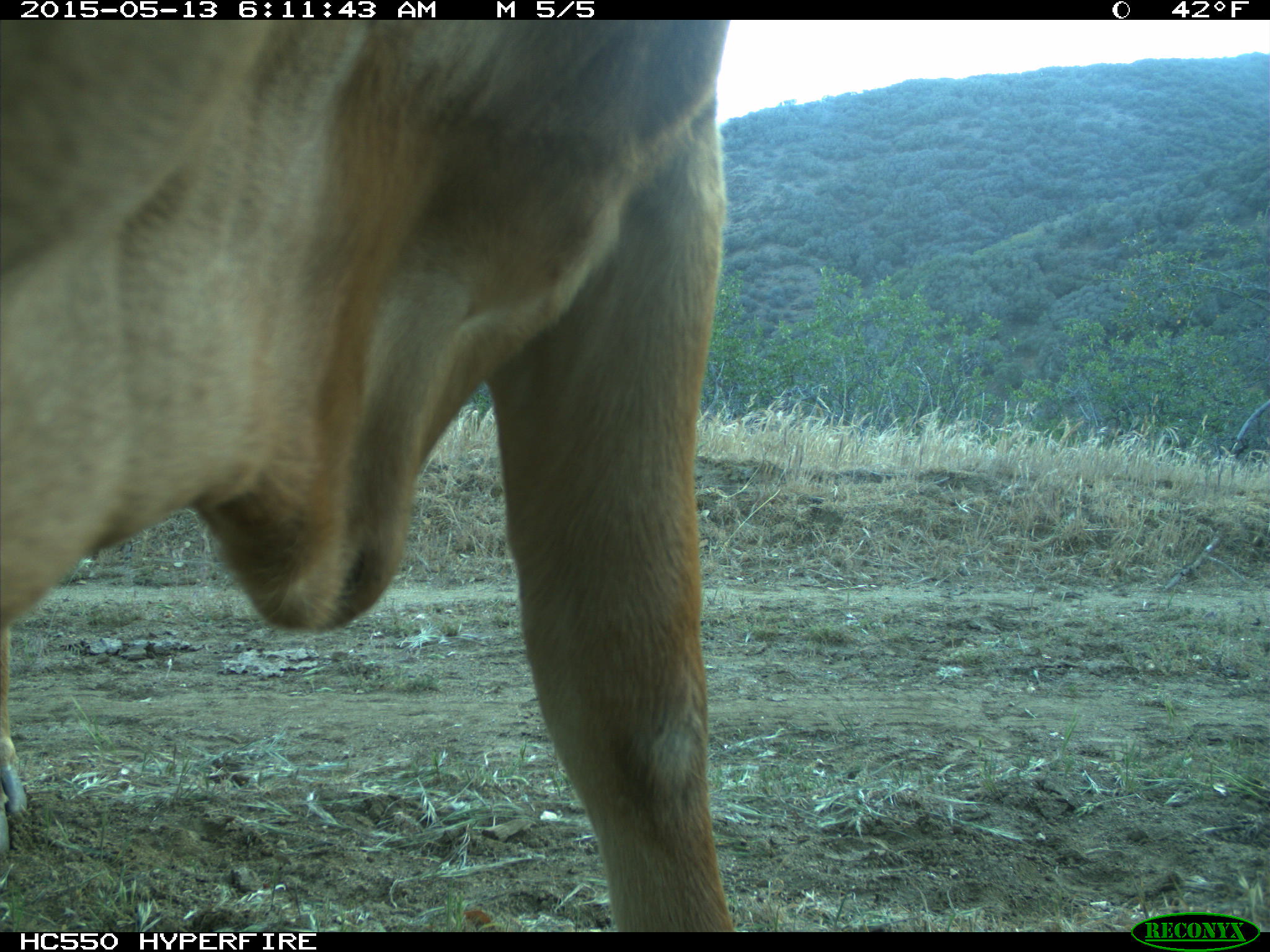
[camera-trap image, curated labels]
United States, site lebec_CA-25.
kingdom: Animalia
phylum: Chordata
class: Mammalia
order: Artiodactyla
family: Bovidae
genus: Bos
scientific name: Bos taurus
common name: domestic cow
Bos taurus (domestic cow).